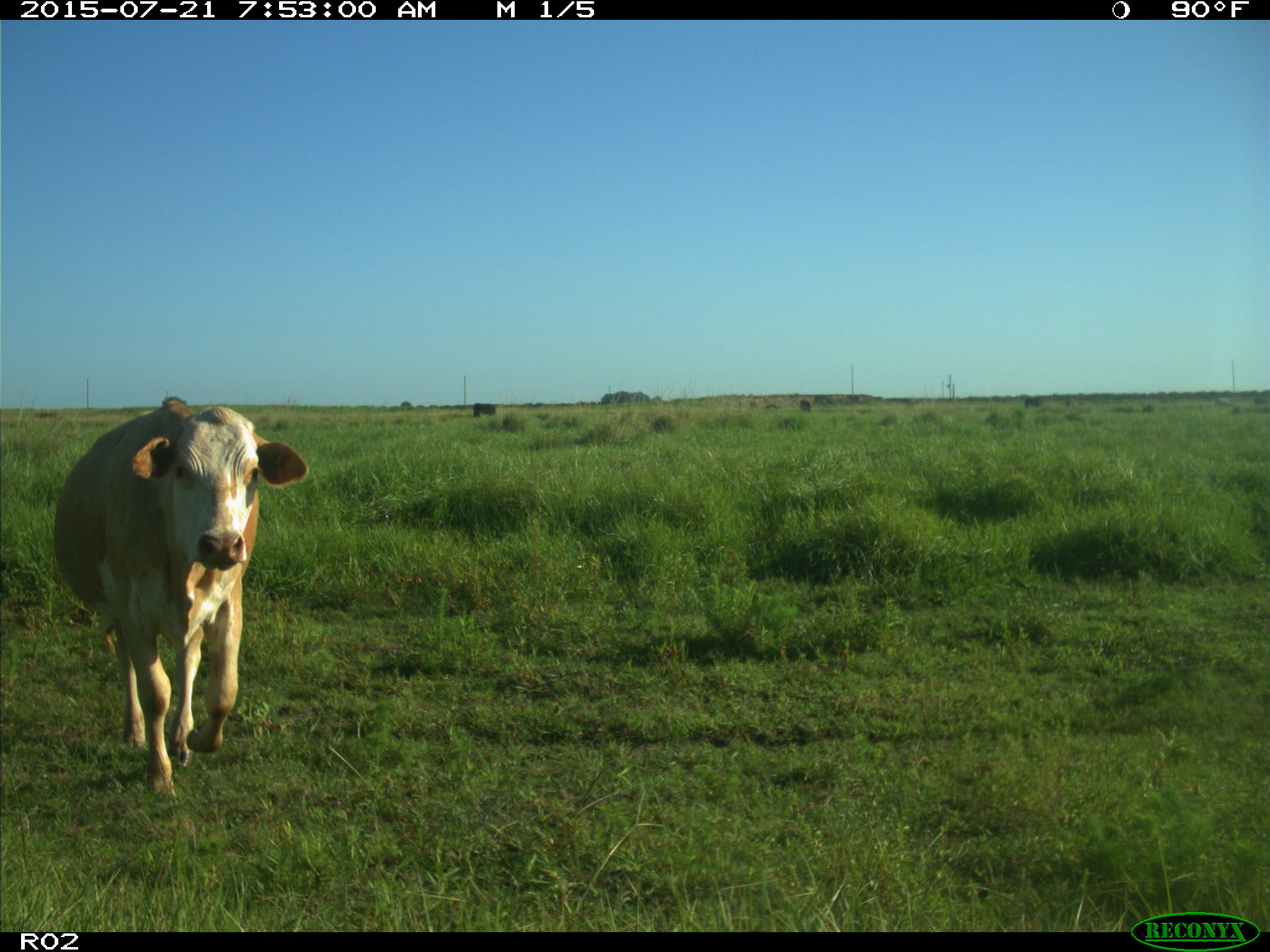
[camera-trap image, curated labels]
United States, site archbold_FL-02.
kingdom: Animalia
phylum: Chordata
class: Mammalia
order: Artiodactyla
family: Bovidae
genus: Bos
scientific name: Bos taurus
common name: domestic cow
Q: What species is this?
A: Bos taurus (domestic cow).